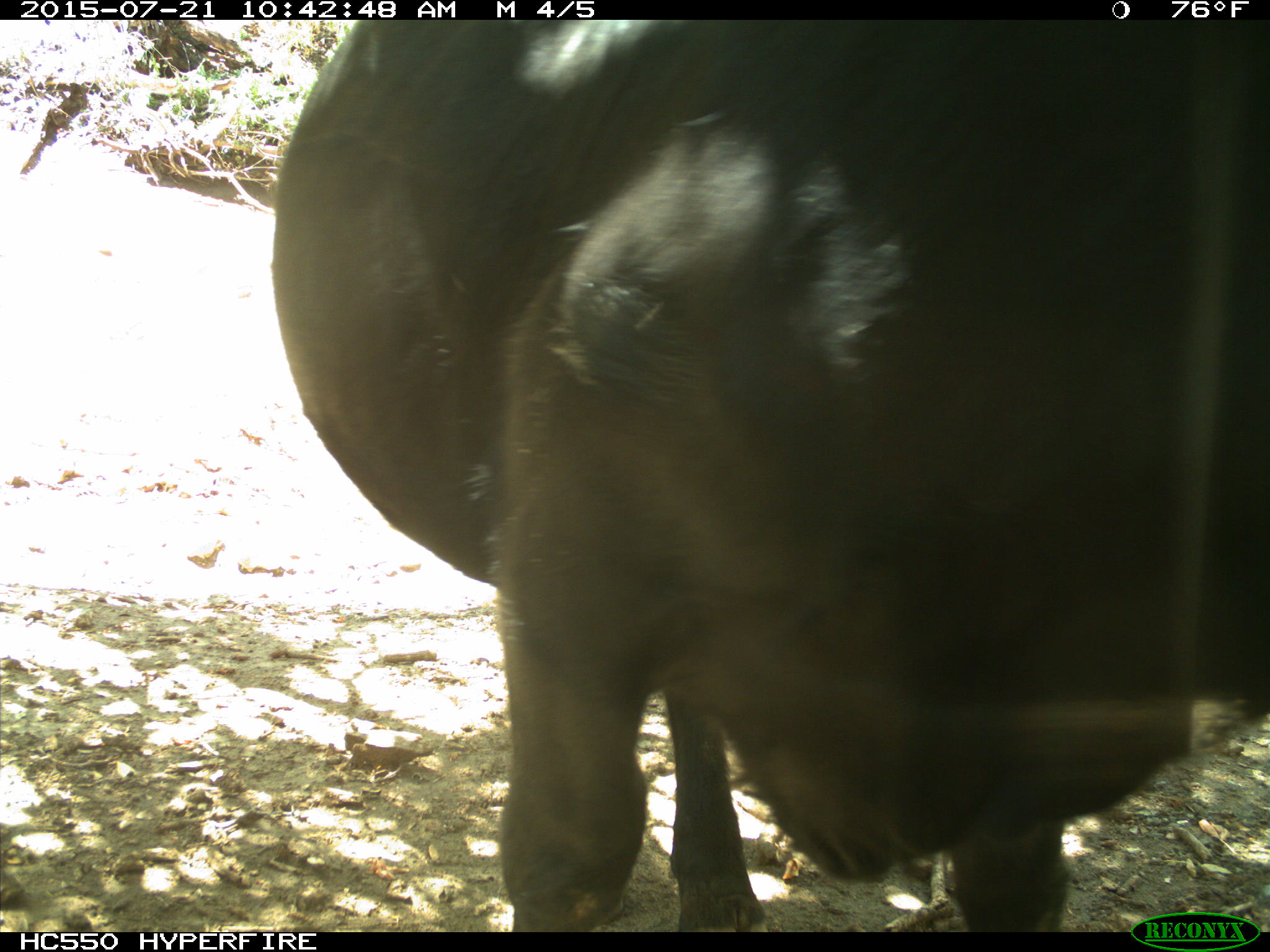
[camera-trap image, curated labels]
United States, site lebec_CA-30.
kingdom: Animalia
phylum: Chordata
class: Mammalia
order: Artiodactyla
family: Bovidae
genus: Bos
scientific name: Bos taurus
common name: domestic cow